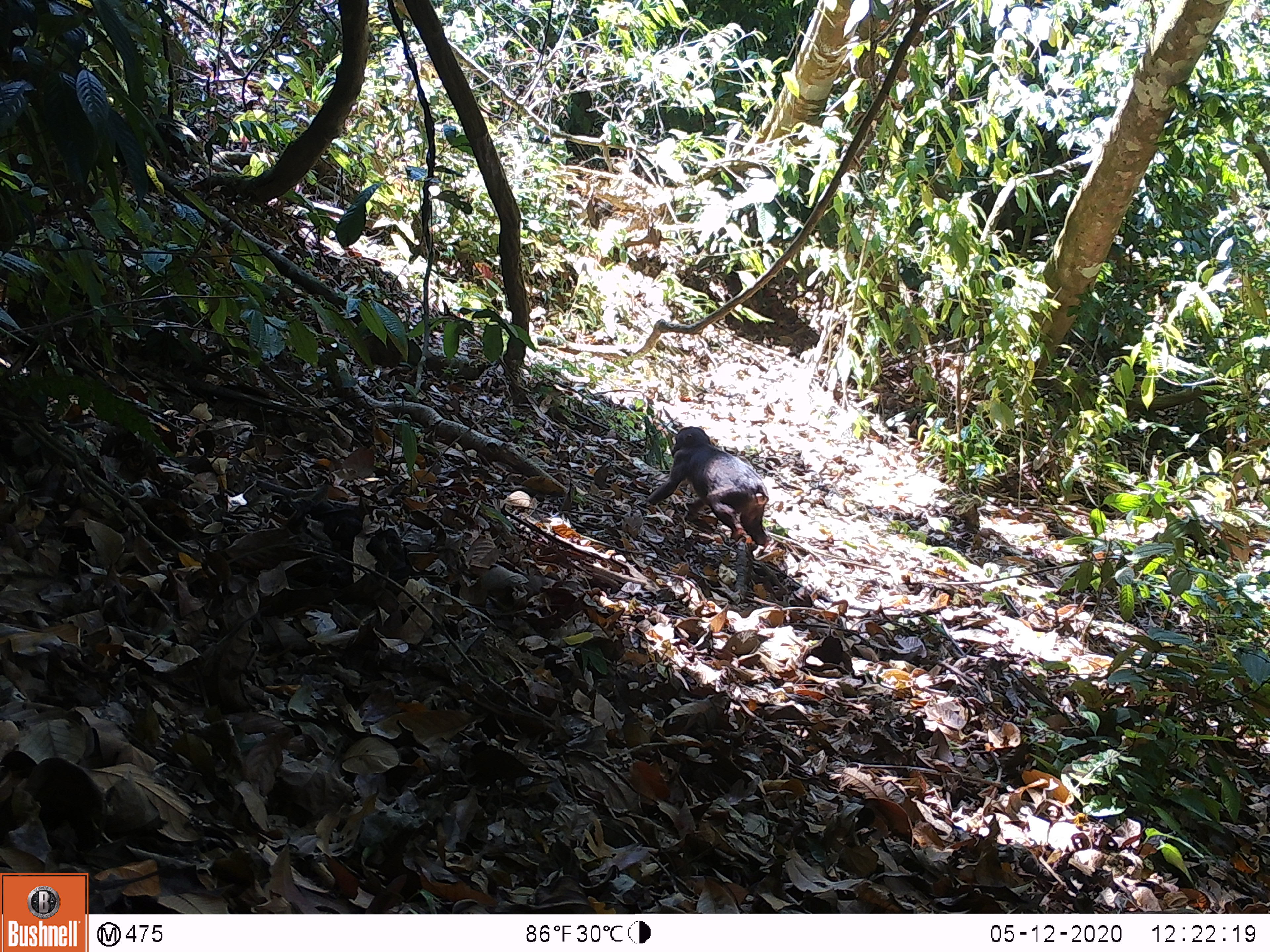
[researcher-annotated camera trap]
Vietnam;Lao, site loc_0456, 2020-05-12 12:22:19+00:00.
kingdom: Animalia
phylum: Chordata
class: Mammalia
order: Primates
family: Cercopithecidae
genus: Macaca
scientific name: Macaca arctoides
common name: stump-tailed macaque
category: stump tailed macaque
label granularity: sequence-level